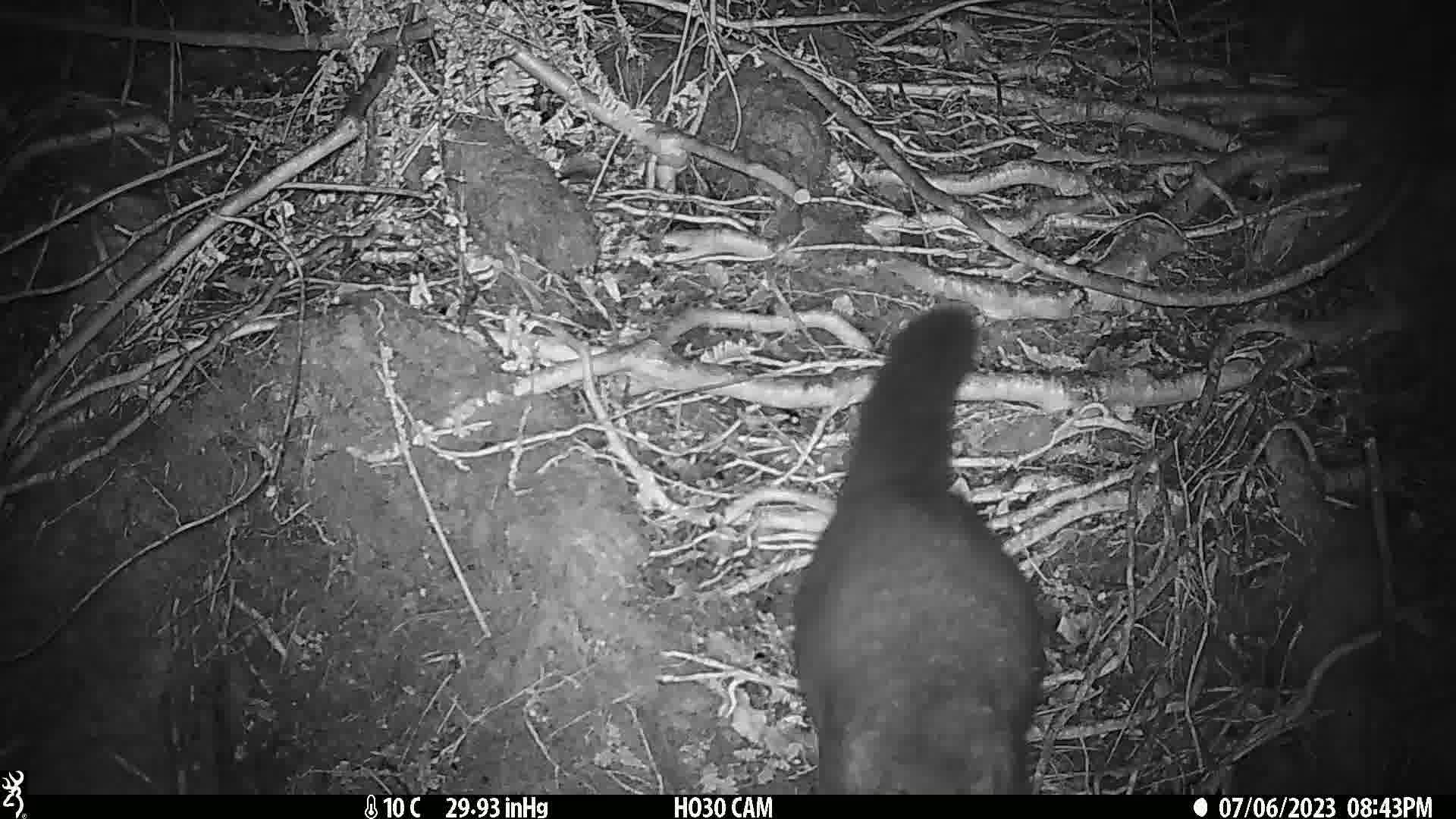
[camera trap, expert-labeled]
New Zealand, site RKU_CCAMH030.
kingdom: Animalia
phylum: Chordata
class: Mammalia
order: Diprotodontia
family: Phalangeridae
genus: Trichosurus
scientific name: Trichosurus vulpecula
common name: common brushtail possum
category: possum